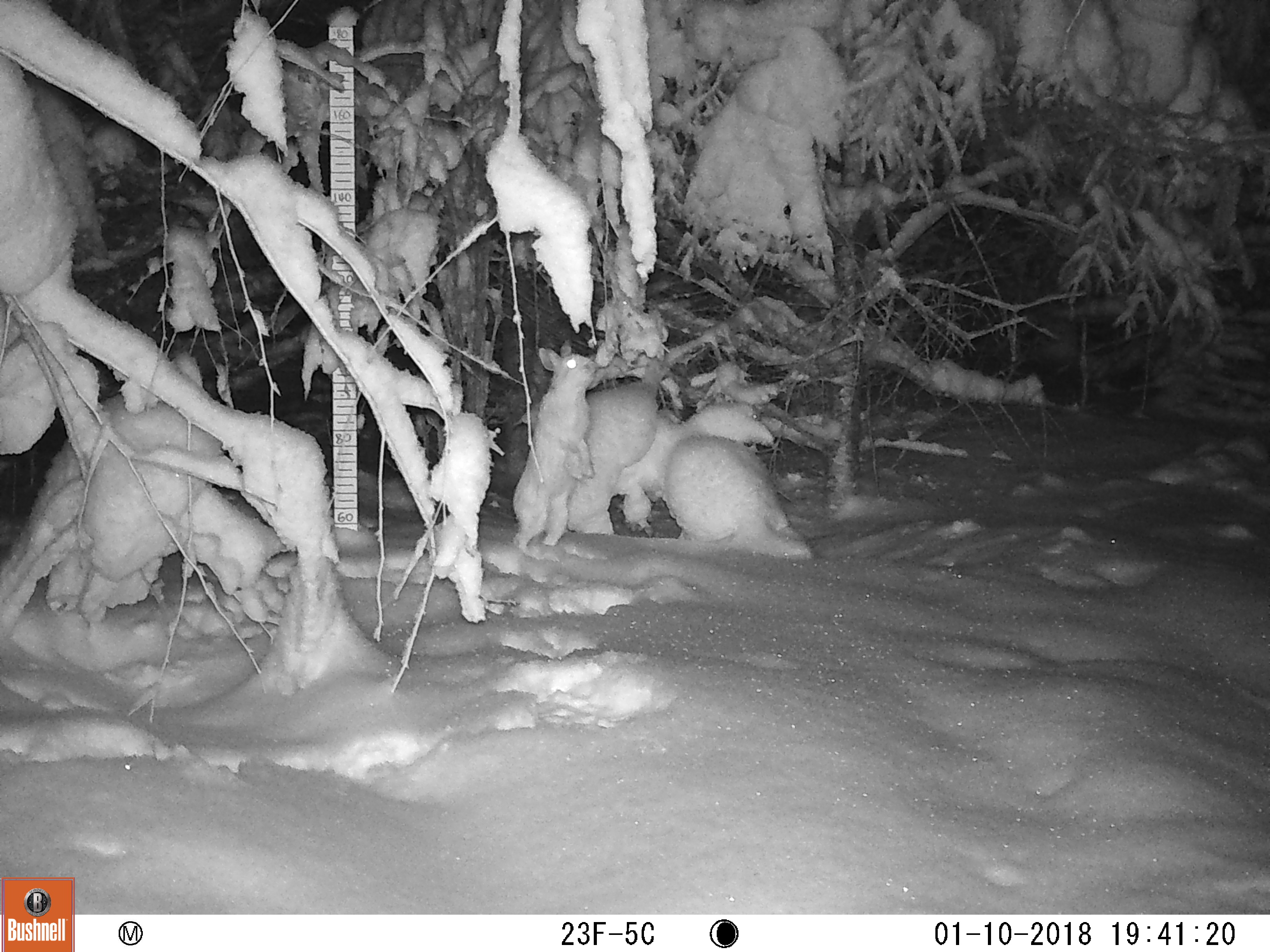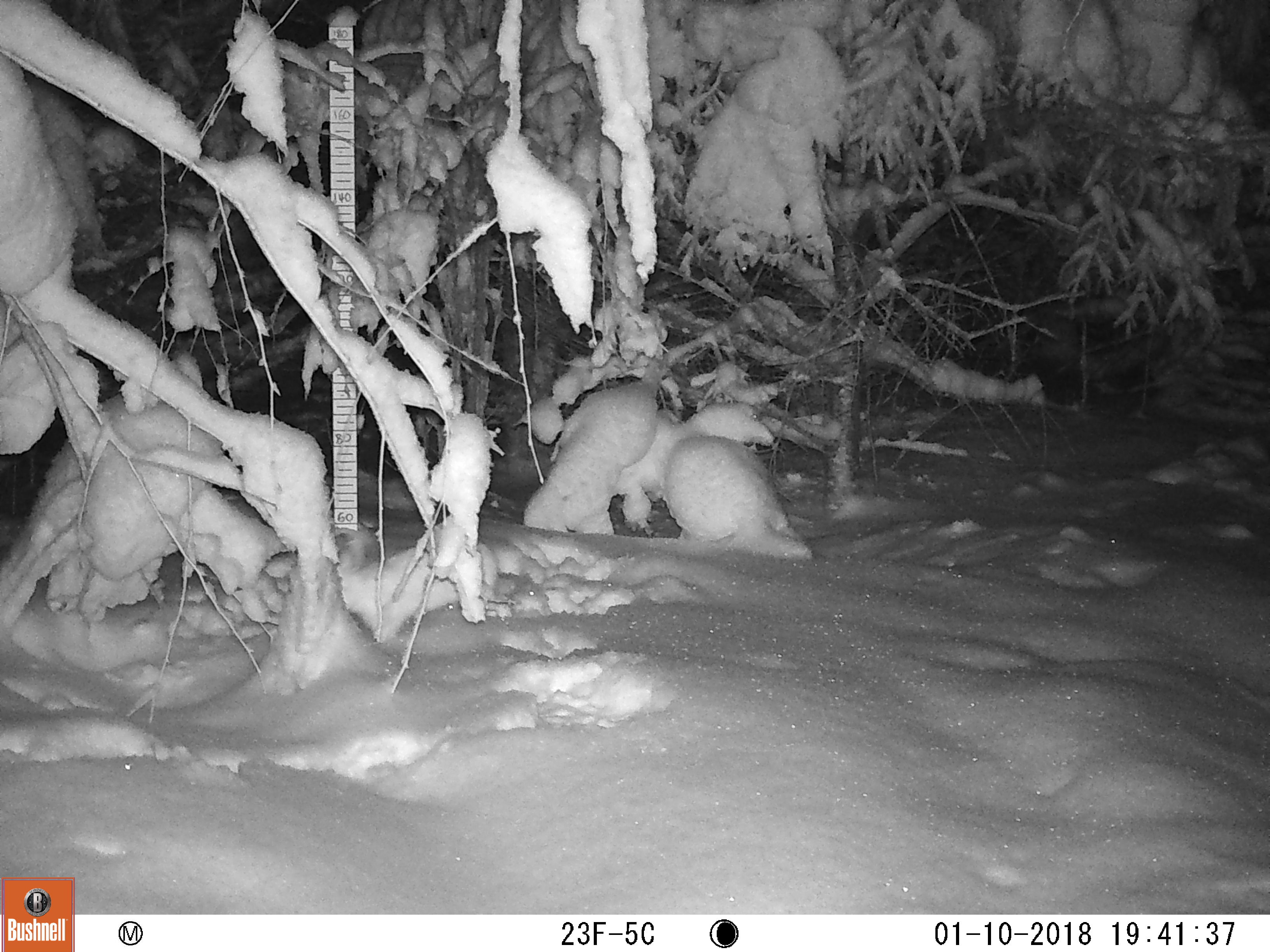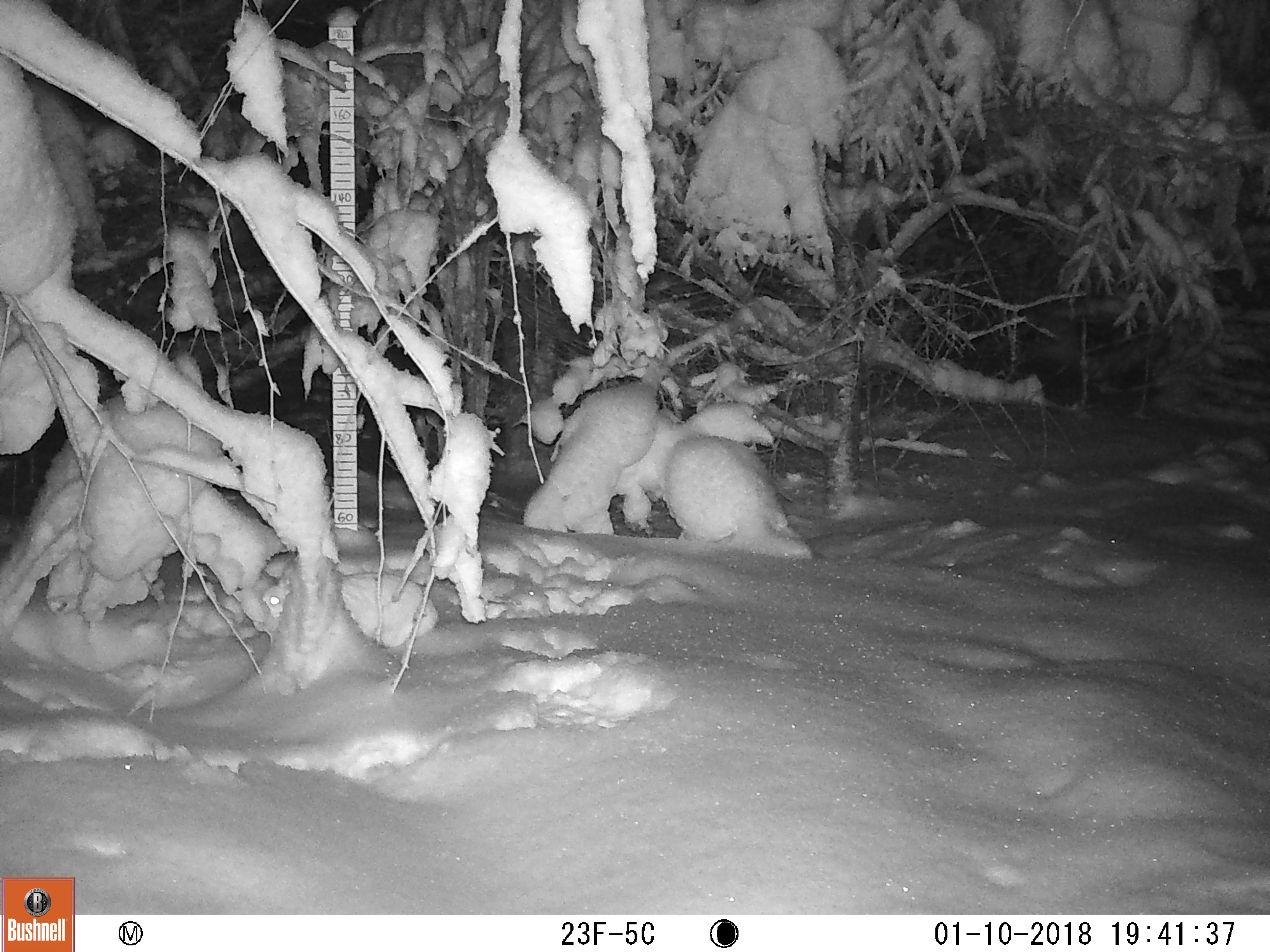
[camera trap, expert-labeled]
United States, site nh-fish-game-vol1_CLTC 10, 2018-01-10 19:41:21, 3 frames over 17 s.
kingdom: Animalia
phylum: Chordata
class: Mammalia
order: Lagomorpha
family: Leporidae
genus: Lepus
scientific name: Lepus americanus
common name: snowshoe hare